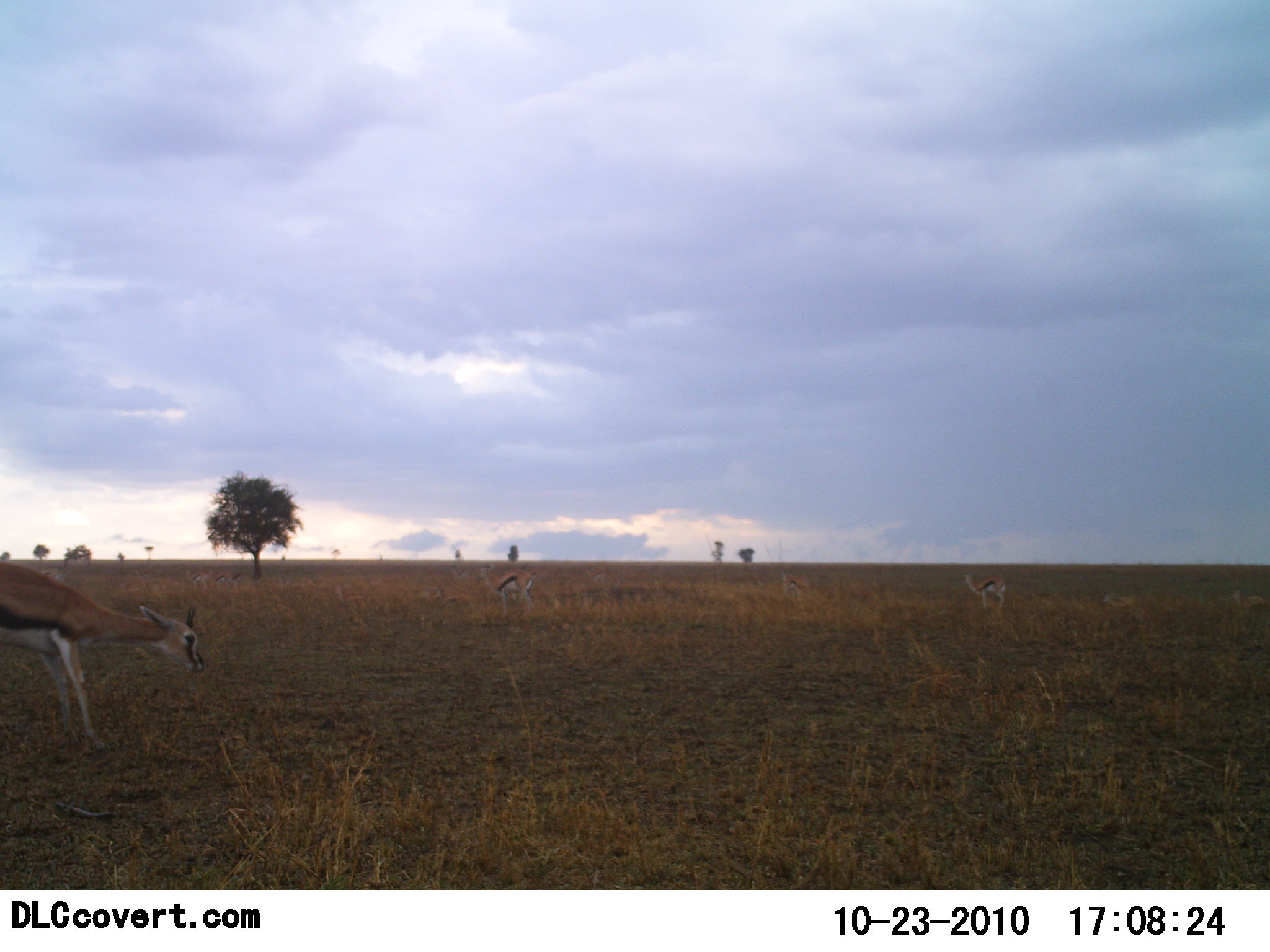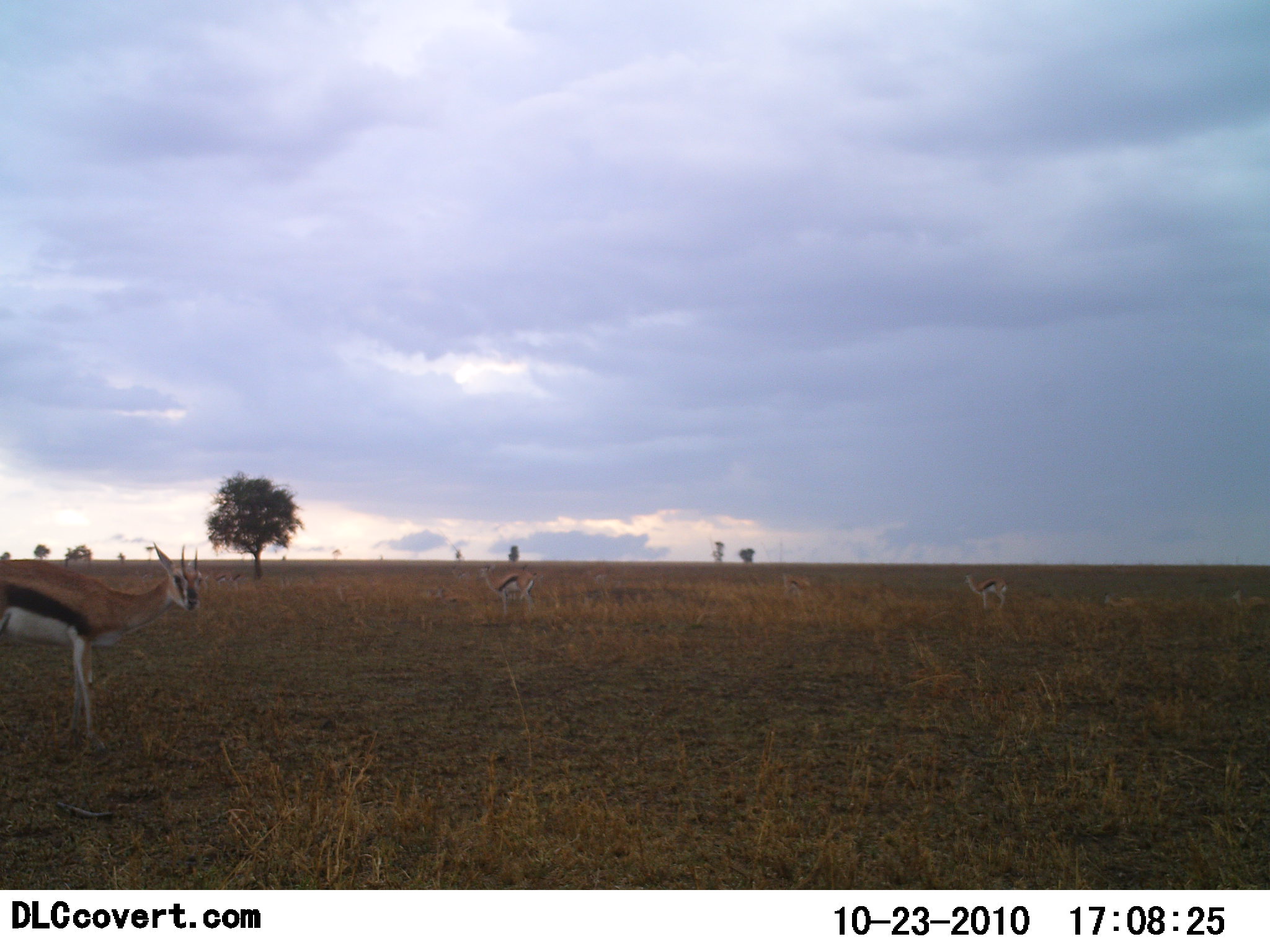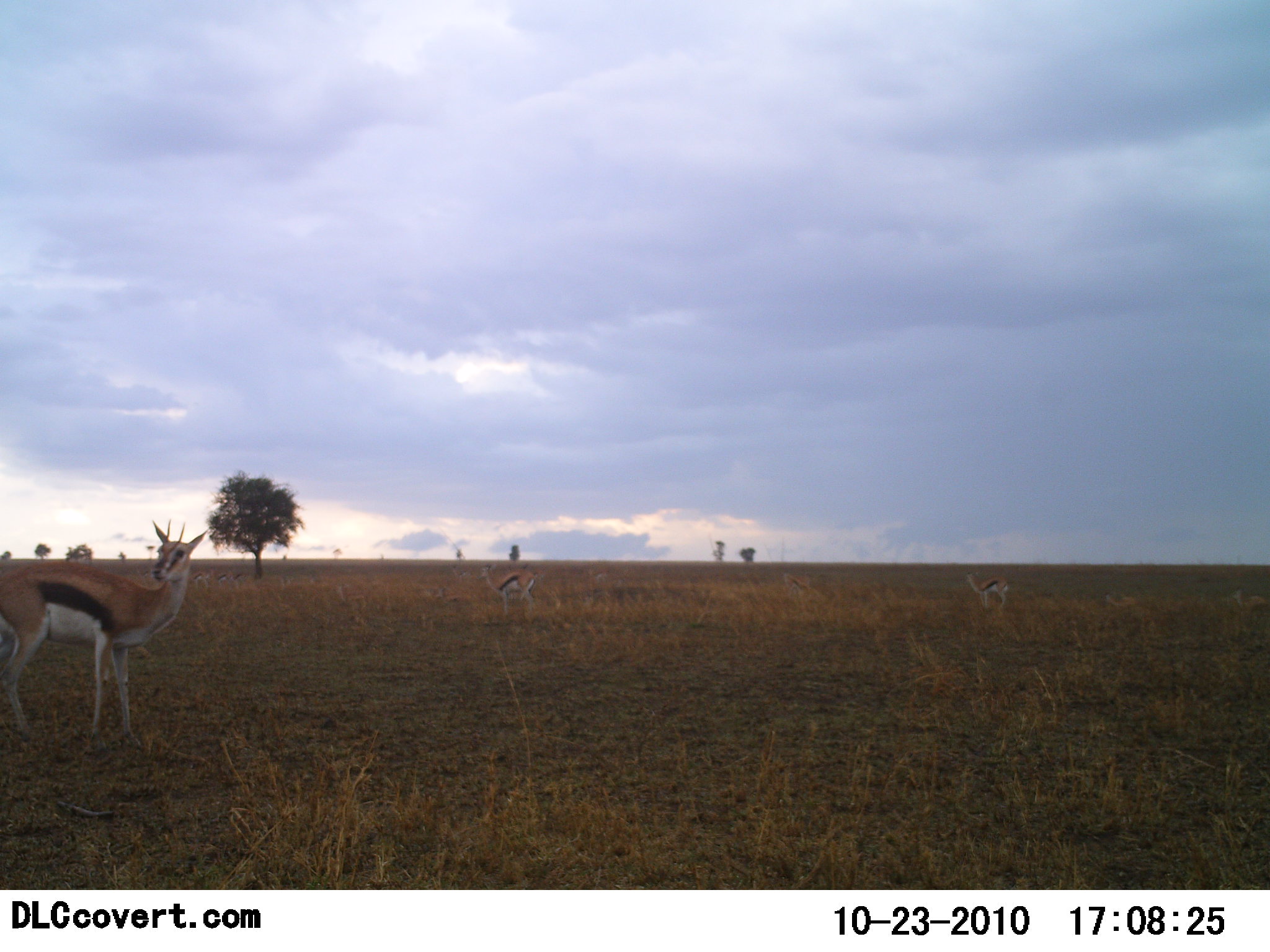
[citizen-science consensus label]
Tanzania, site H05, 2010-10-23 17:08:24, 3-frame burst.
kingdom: Animalia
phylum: Chordata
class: Mammalia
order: Artiodactyla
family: Bovidae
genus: Eudorcas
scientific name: Eudorcas thomsonii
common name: thomson's gazelle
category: gazellethomsons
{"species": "gazellethomsons (thomson's gazelle) (Eudorcas thomsonii)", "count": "3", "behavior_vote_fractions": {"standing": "92%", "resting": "0%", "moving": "0%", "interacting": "0%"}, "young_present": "0%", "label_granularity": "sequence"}